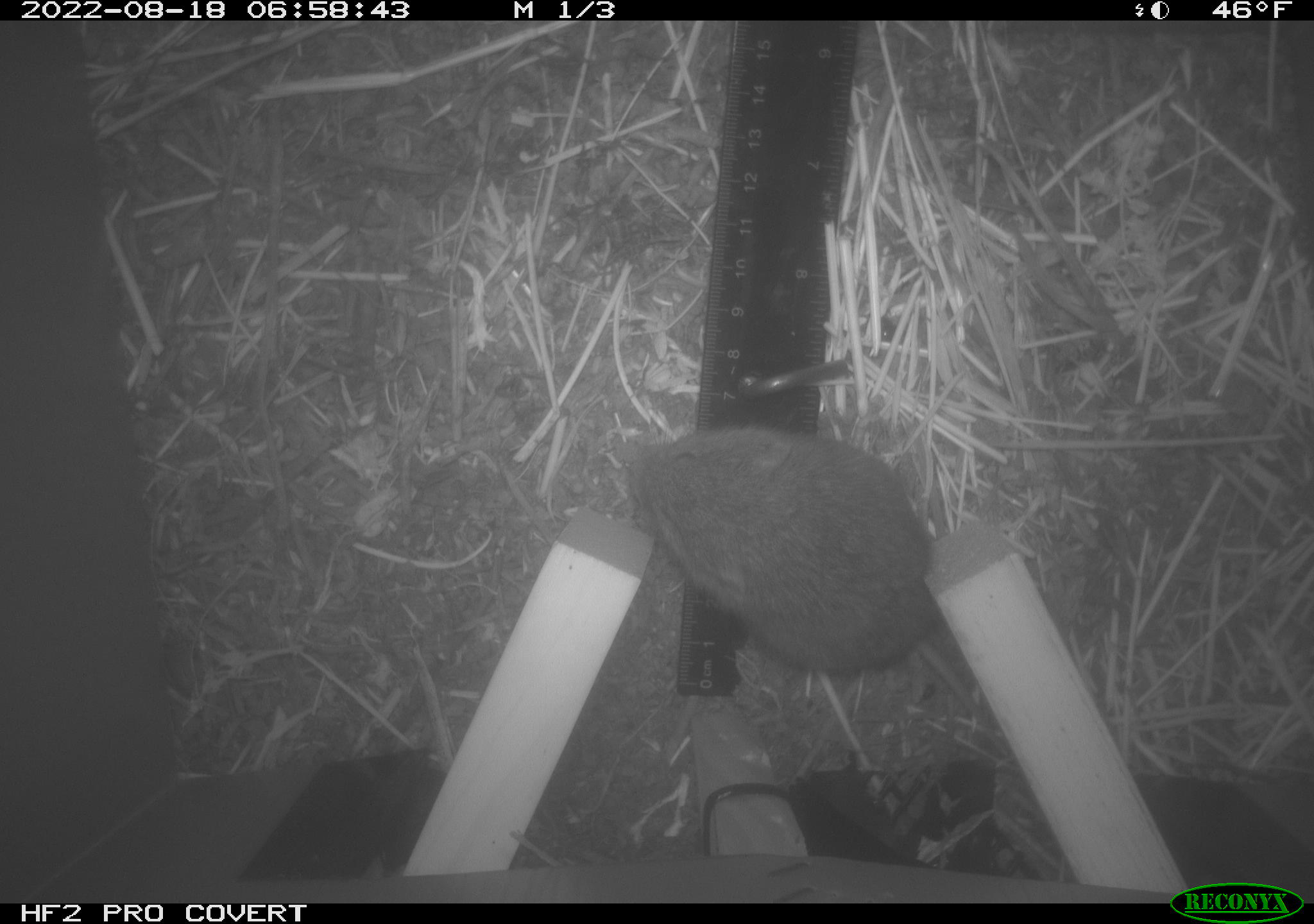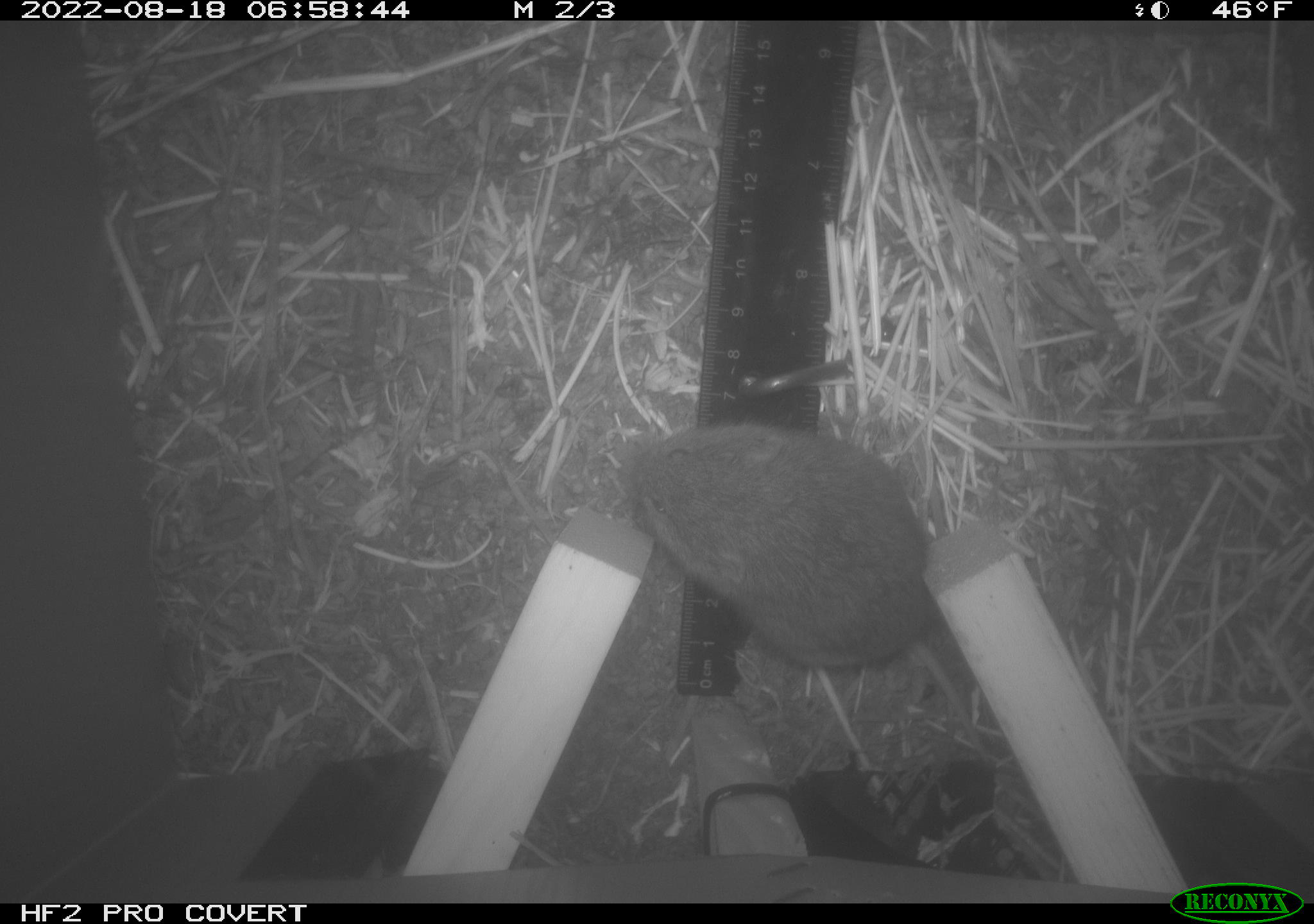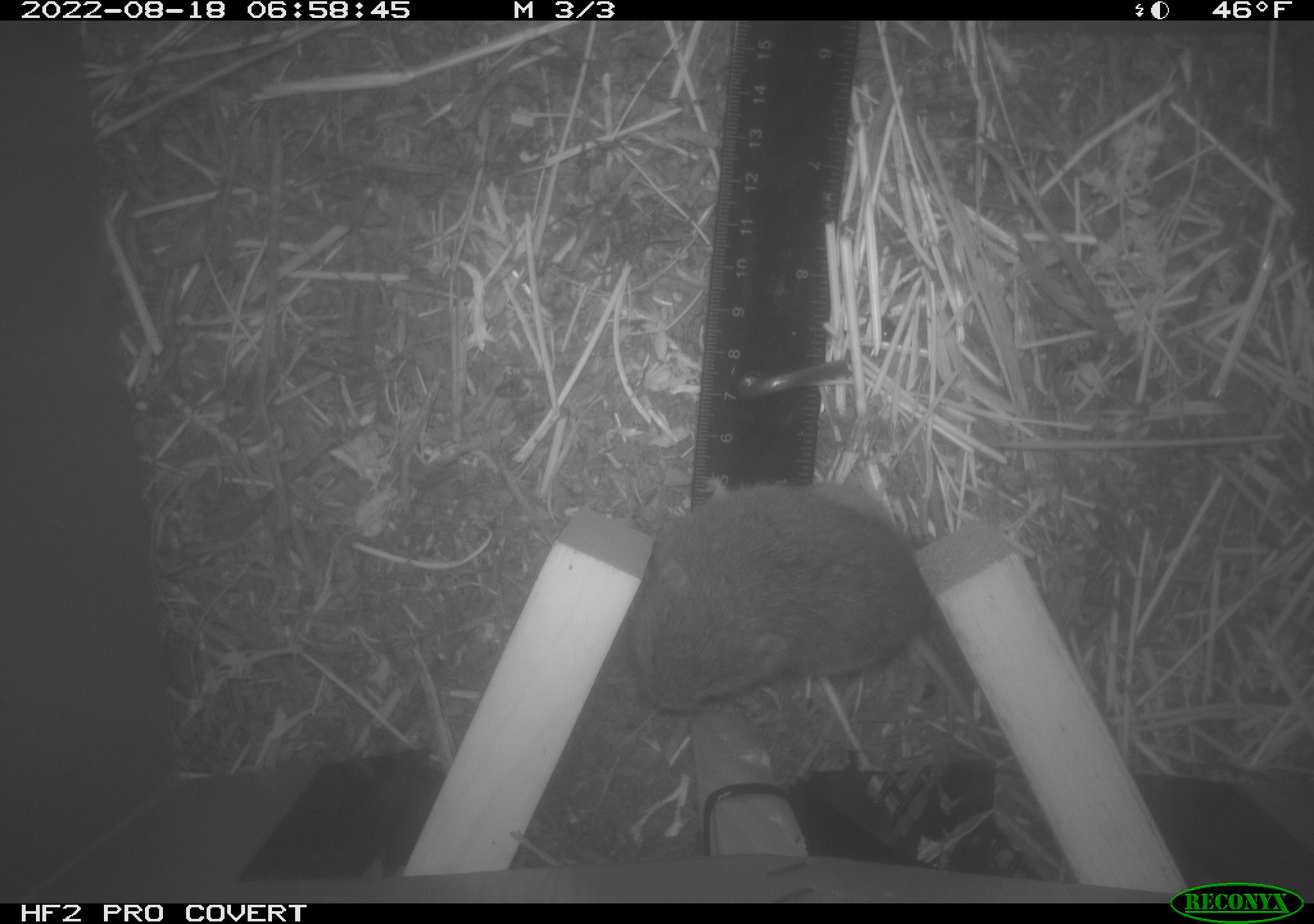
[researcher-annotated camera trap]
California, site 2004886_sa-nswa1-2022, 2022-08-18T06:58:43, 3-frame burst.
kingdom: Animalia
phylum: Chordata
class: Mammalia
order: Rodentia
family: Cricetidae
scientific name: Cricetidae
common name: hamsters, voles, lemmings, and allies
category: cricetidae family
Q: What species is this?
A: Cricetidae family (hamsters, voles, lemmings, and allies) (Cricetidae).